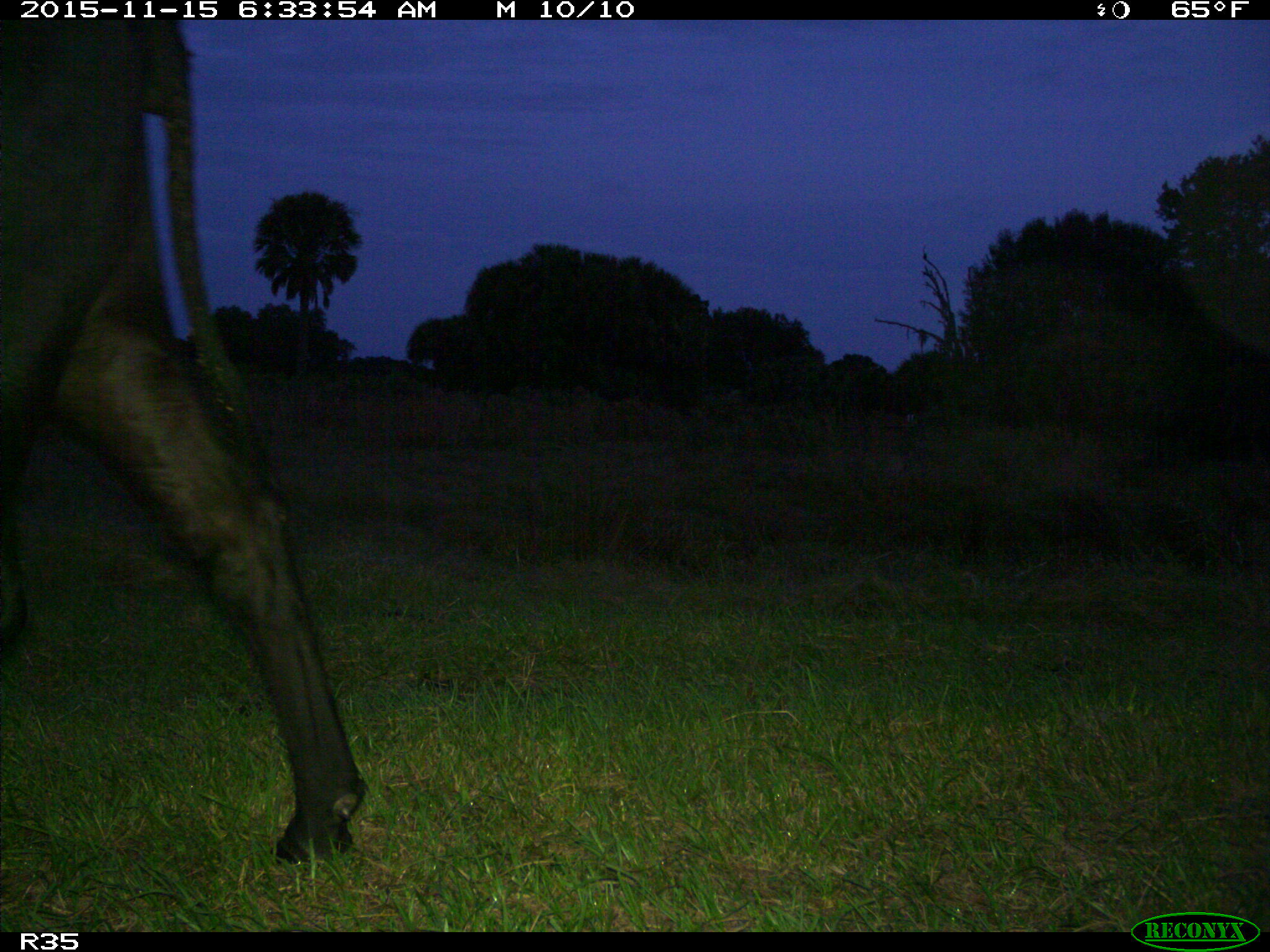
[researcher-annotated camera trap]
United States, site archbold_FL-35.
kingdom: Animalia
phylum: Chordata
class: Mammalia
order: Artiodactyla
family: Bovidae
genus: Bos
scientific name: Bos taurus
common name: domestic cow